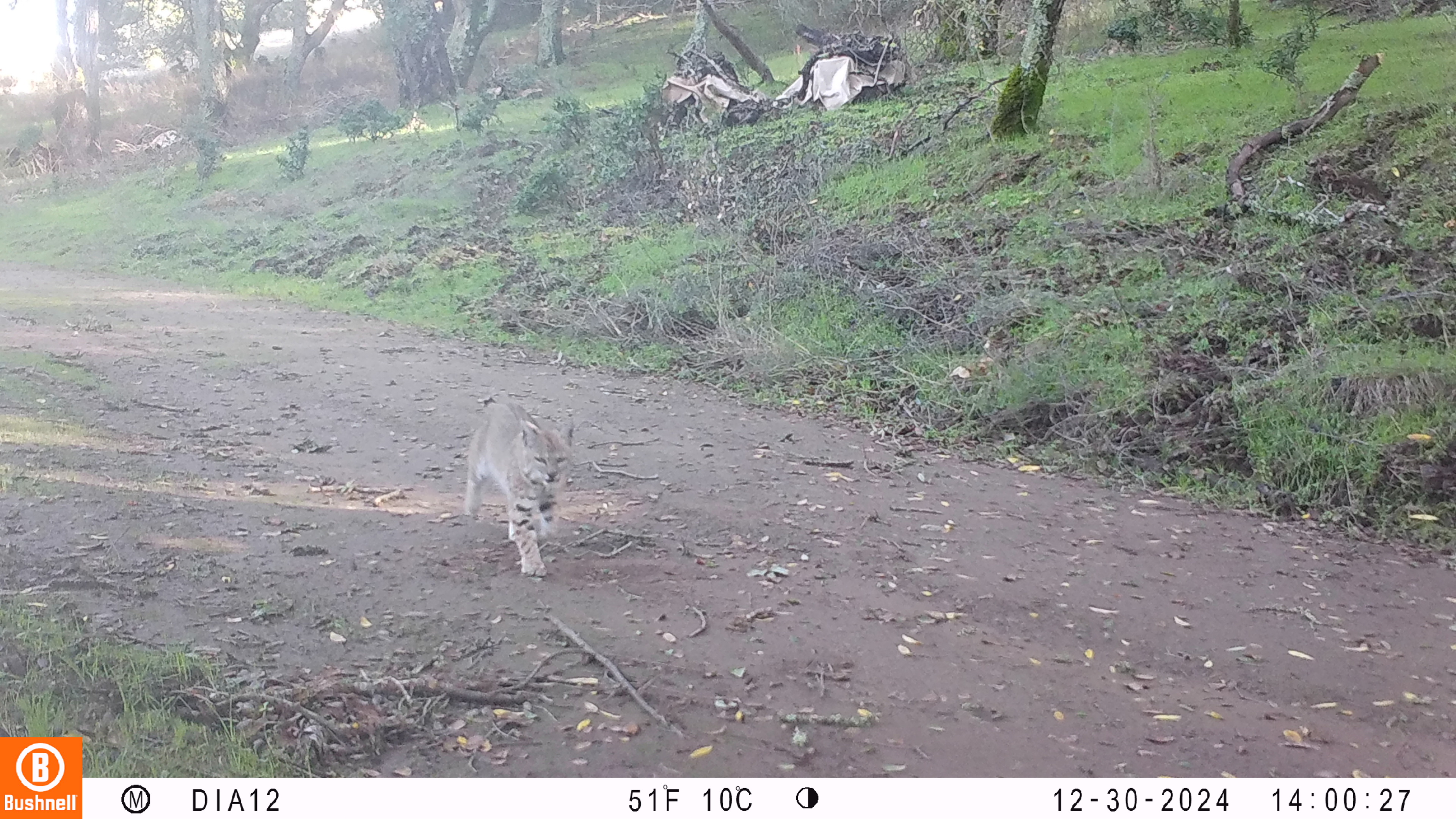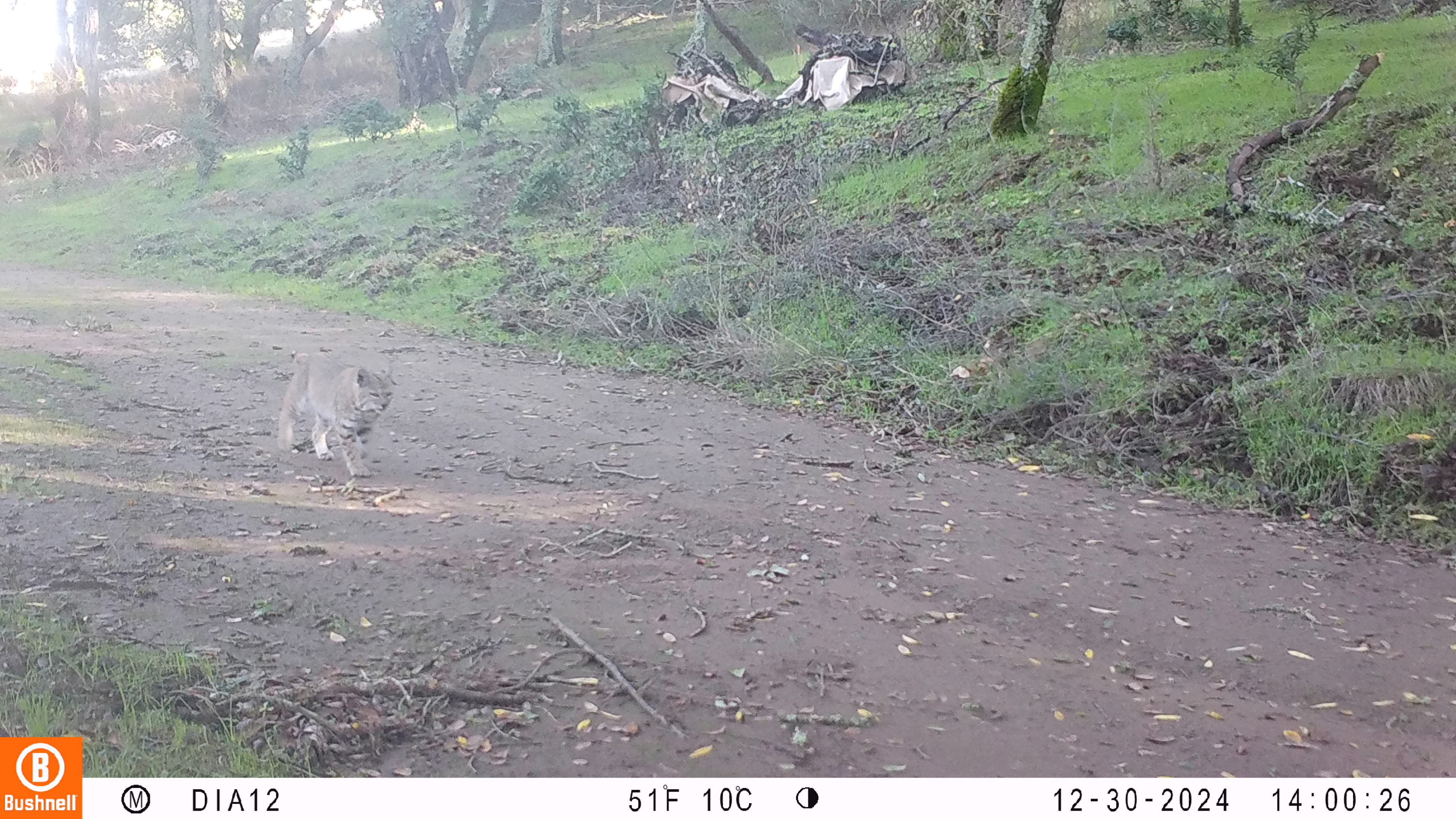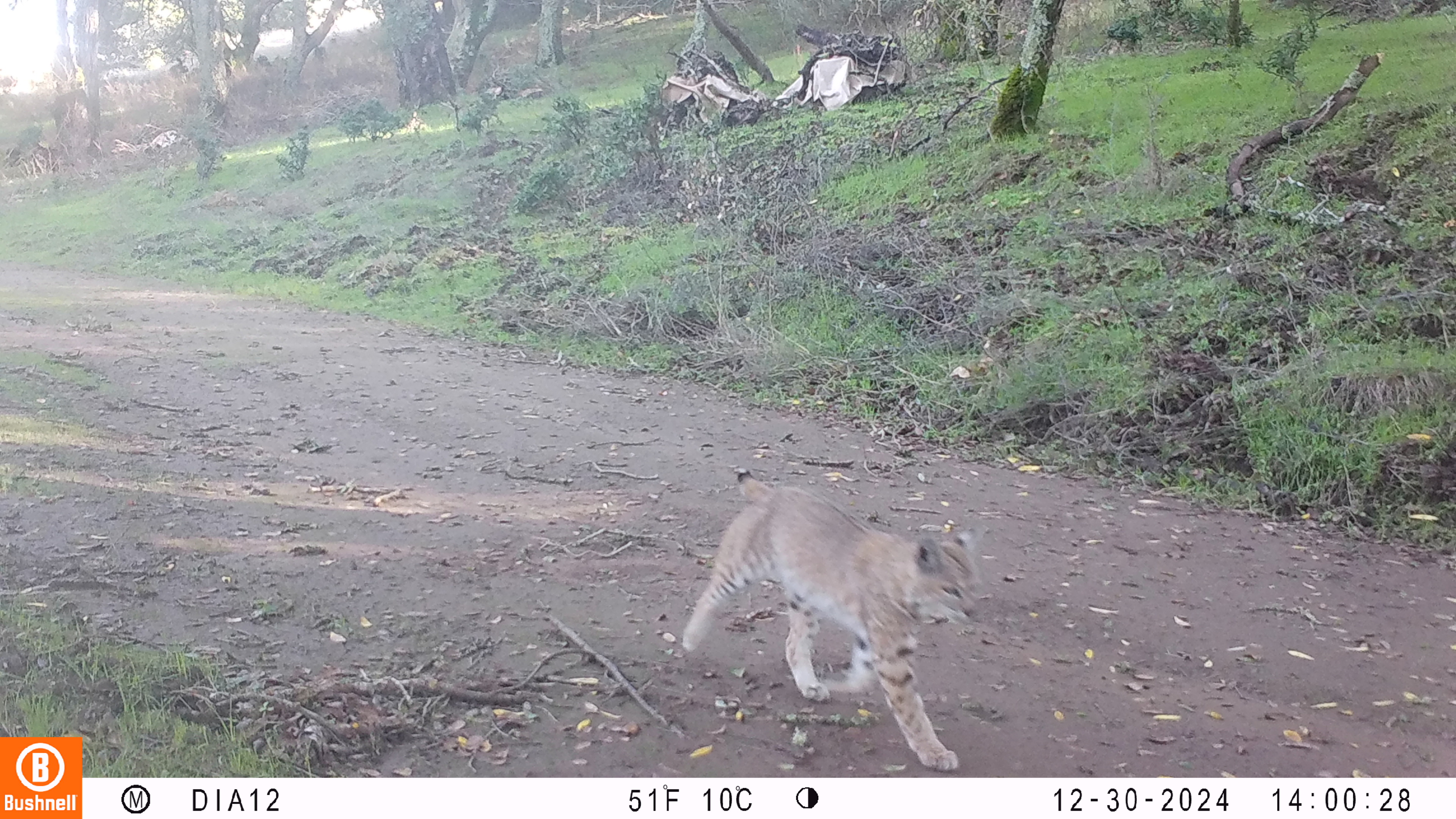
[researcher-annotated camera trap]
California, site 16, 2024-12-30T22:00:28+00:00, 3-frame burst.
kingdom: Animalia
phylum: Chordata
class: Mammalia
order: Carnivora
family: Felidae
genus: Lynx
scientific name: Lynx rufus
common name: bobcat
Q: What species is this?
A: Bobcat (Lynx rufus).